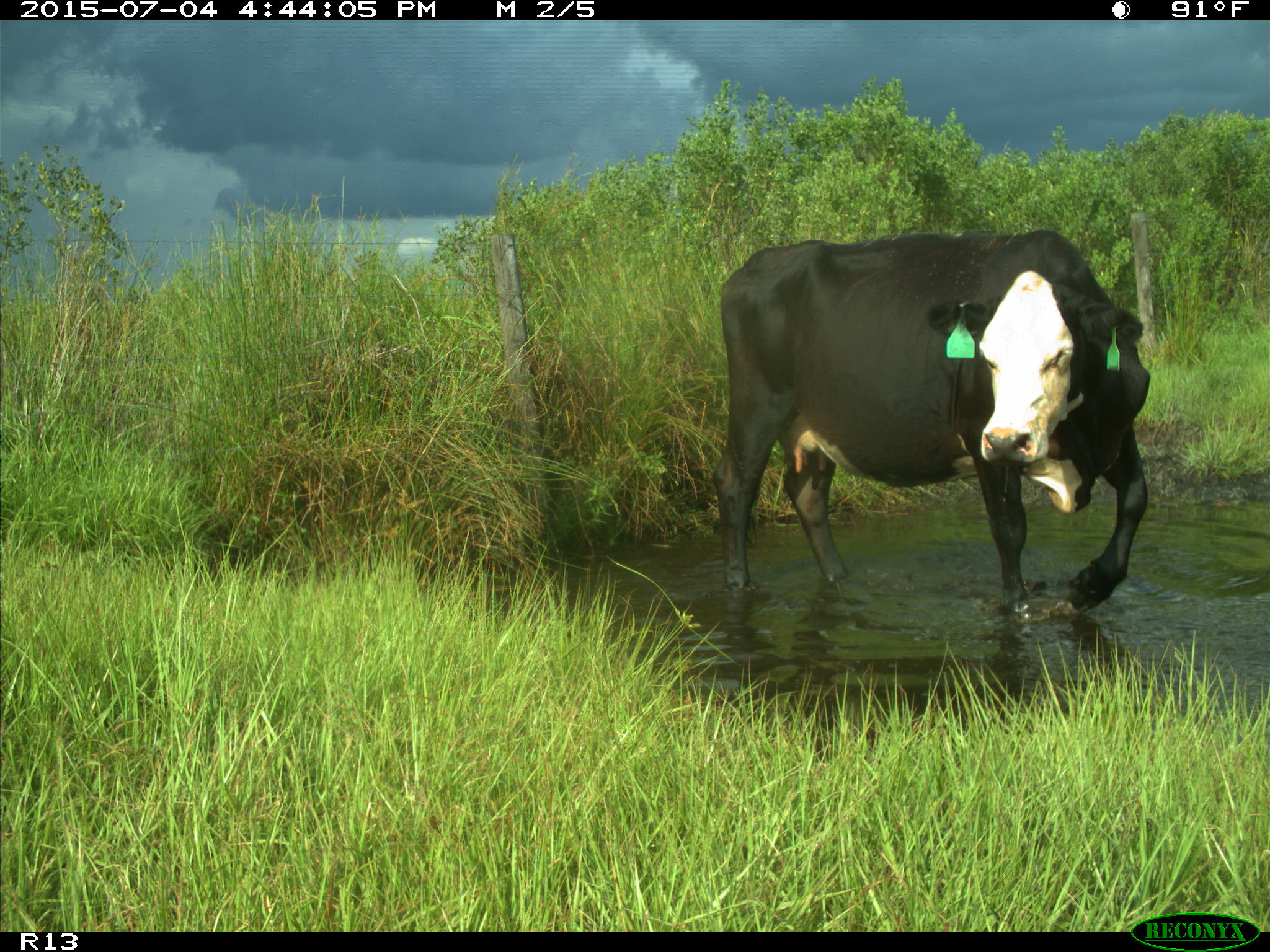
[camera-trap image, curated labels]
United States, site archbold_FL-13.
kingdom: Animalia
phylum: Chordata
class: Mammalia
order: Artiodactyla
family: Bovidae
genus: Bos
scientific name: Bos taurus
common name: domestic cow